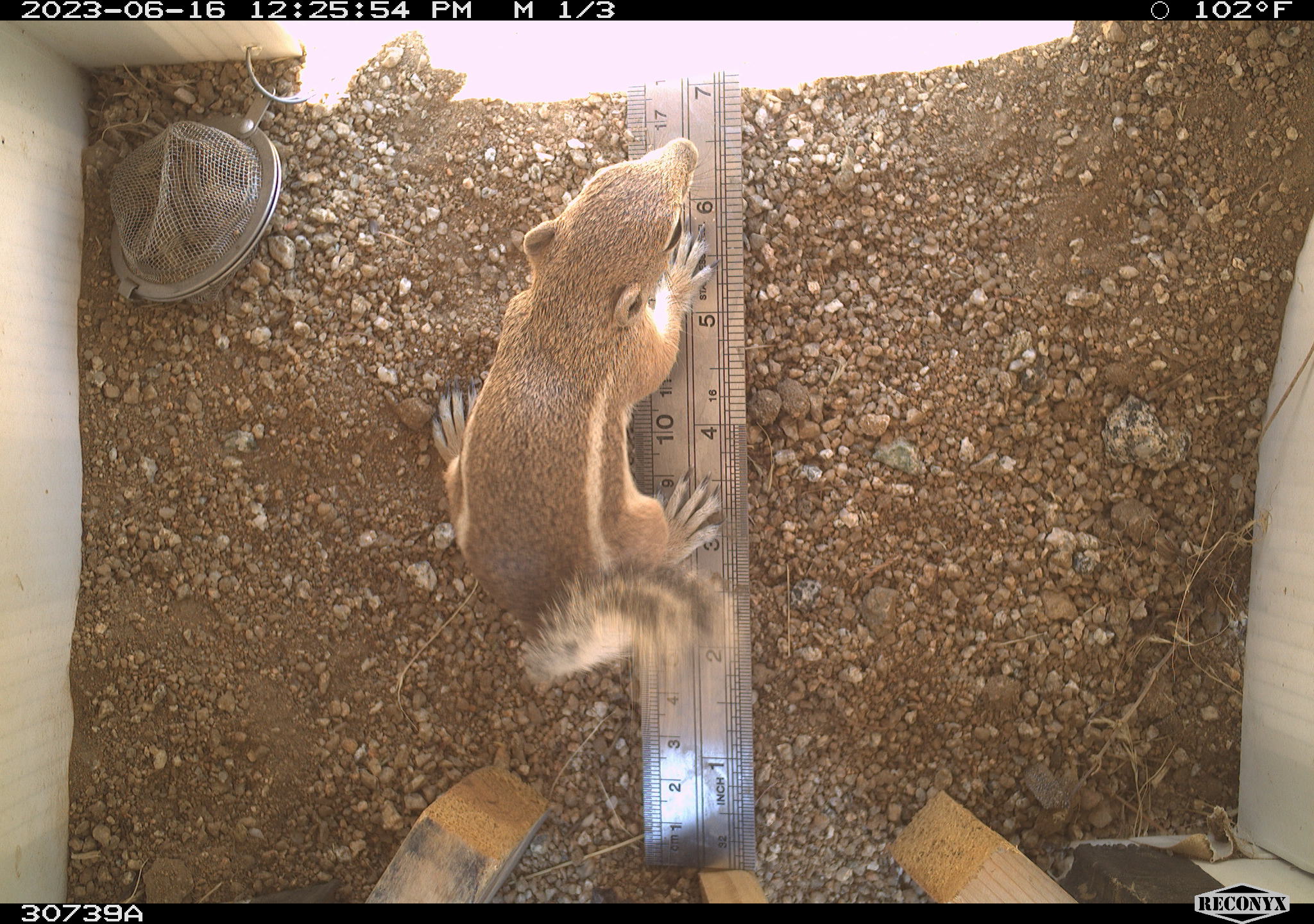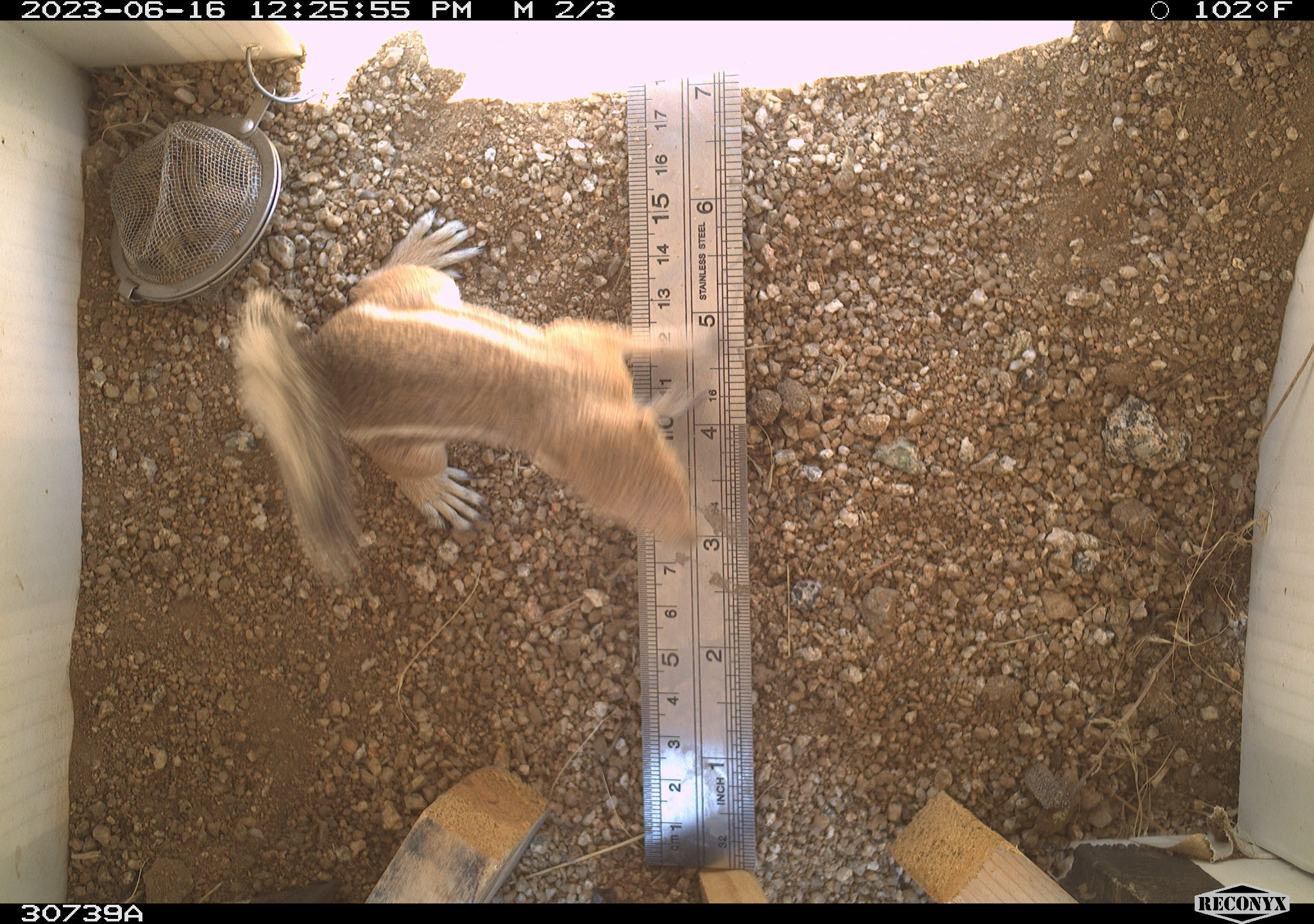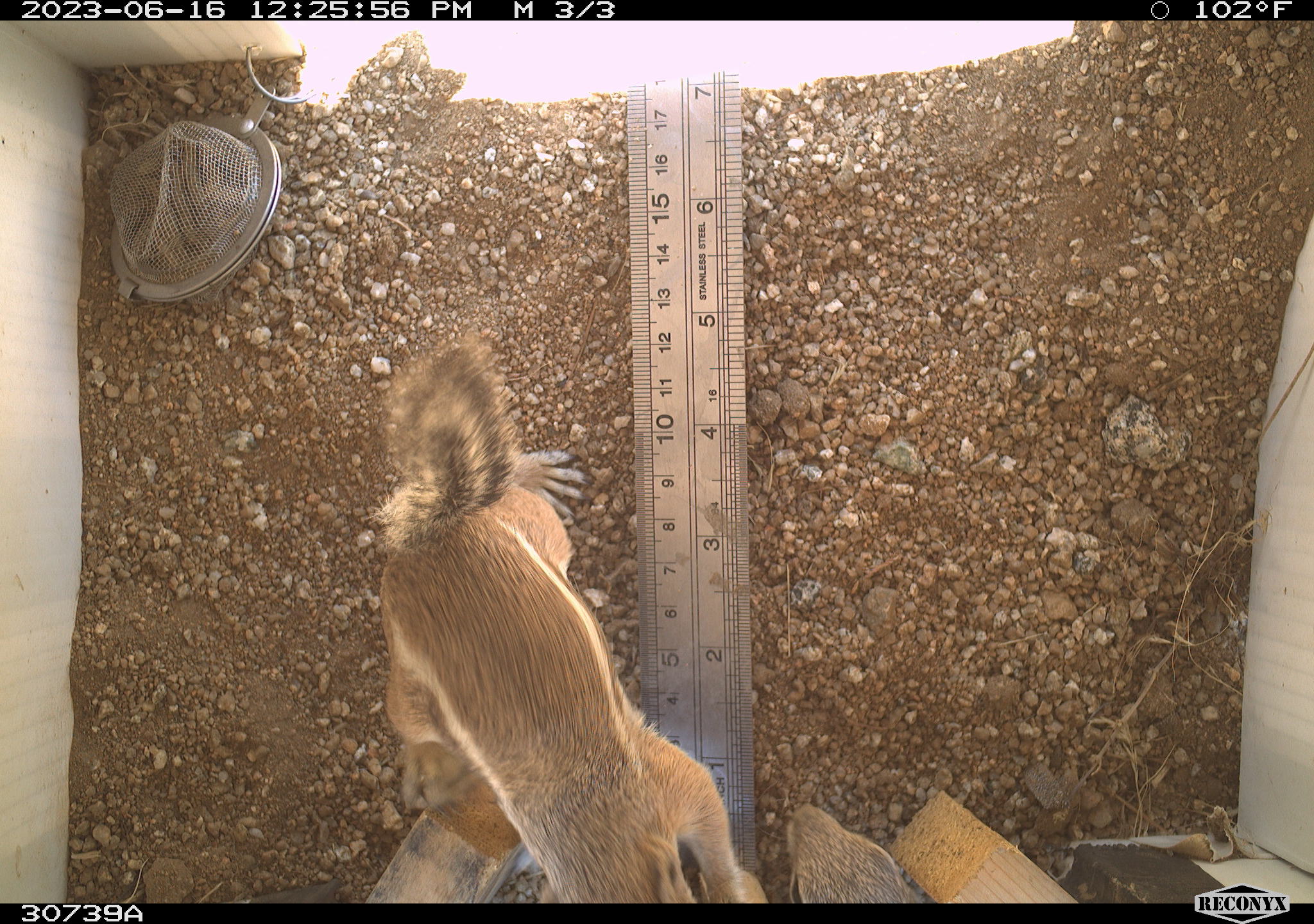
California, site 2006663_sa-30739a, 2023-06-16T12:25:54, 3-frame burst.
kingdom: Animalia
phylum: Chordata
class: Mammalia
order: Rodentia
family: Sciuridae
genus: Ammospermophilus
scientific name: Ammospermophilus leucurus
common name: white-tailed antelope squirrel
White-tailed antelope squirrel (Ammospermophilus leucurus).